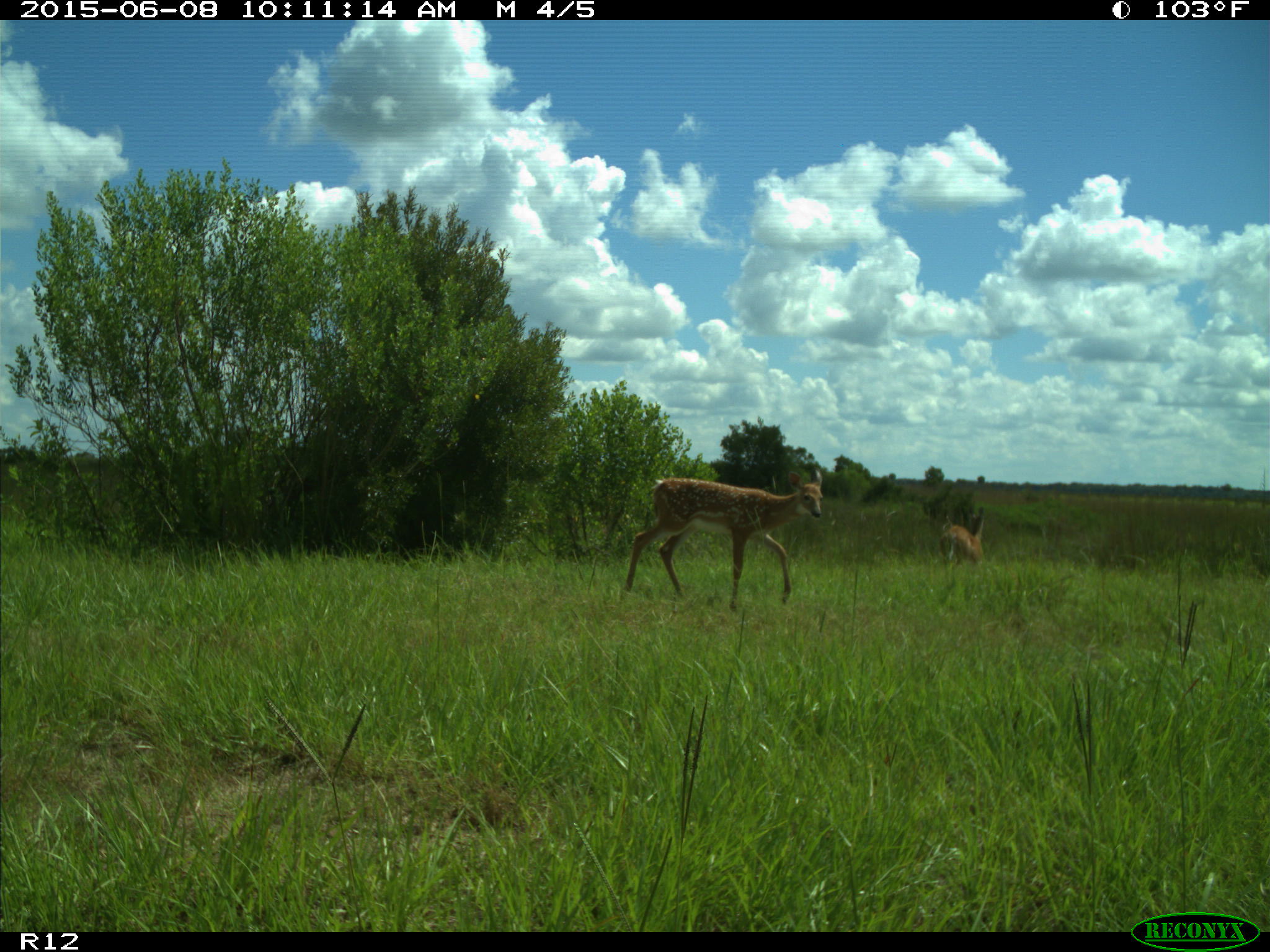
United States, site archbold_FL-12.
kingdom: Animalia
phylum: Chordata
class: Mammalia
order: Artiodactyla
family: Cervidae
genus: Odocoileus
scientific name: Odocoileus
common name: deer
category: unidentified deer